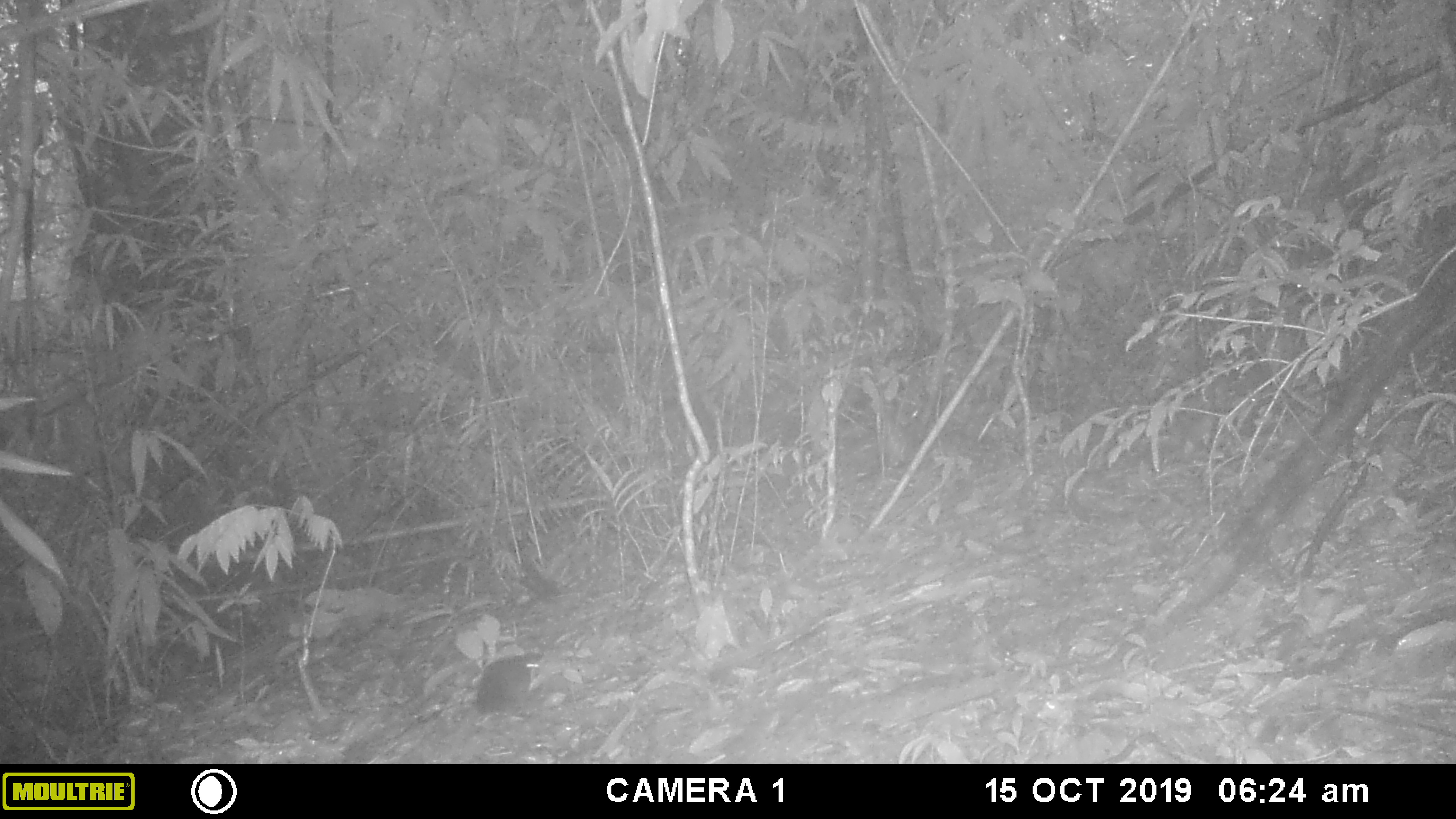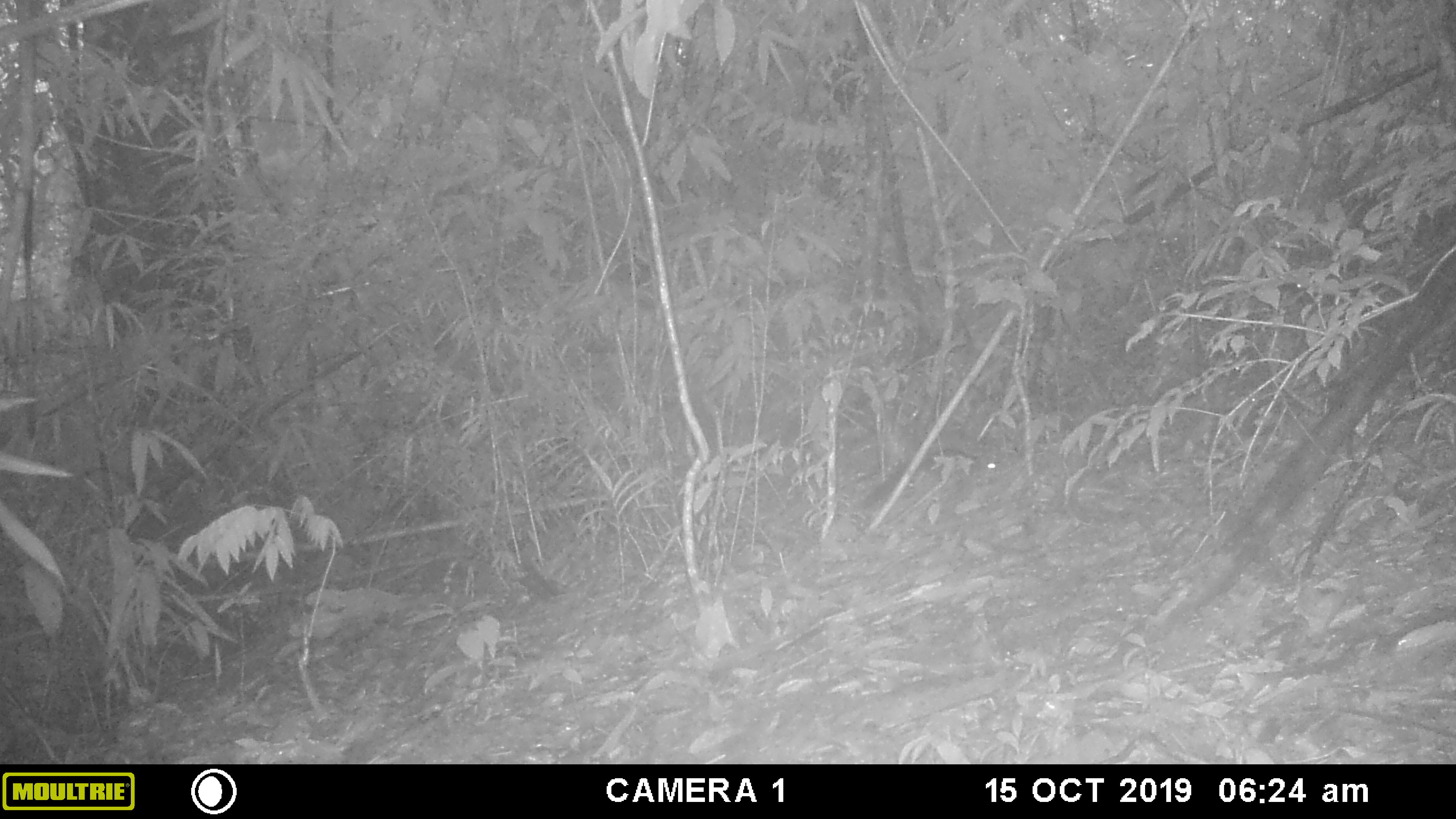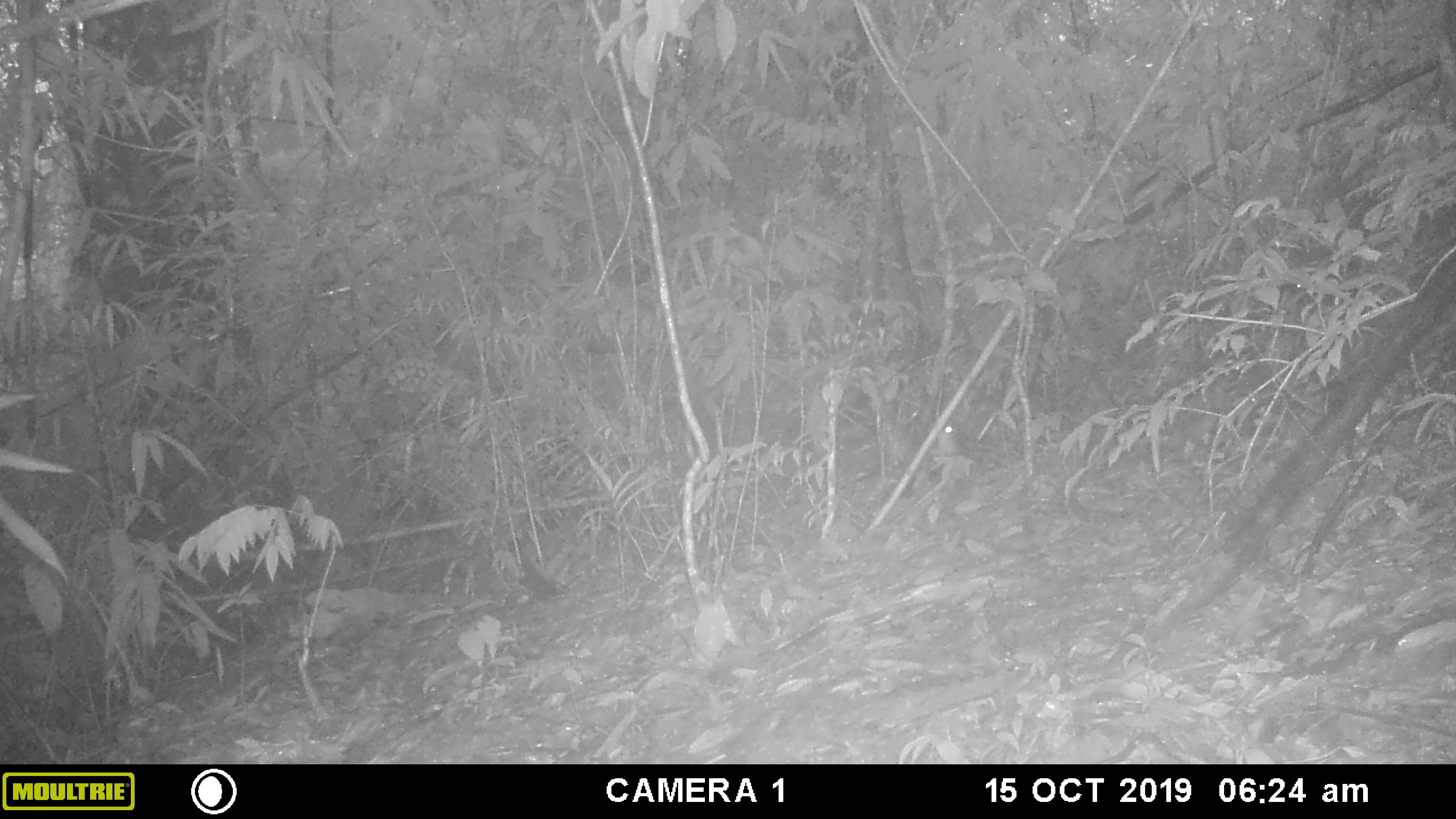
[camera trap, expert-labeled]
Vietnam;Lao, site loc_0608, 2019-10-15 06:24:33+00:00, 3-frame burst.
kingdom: Animalia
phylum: Chordata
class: Mammalia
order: Rodentia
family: Sciuridae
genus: Dremomys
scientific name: Dremomys rufigenis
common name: red-cheeked squirrel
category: red cheeked squirrel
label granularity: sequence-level